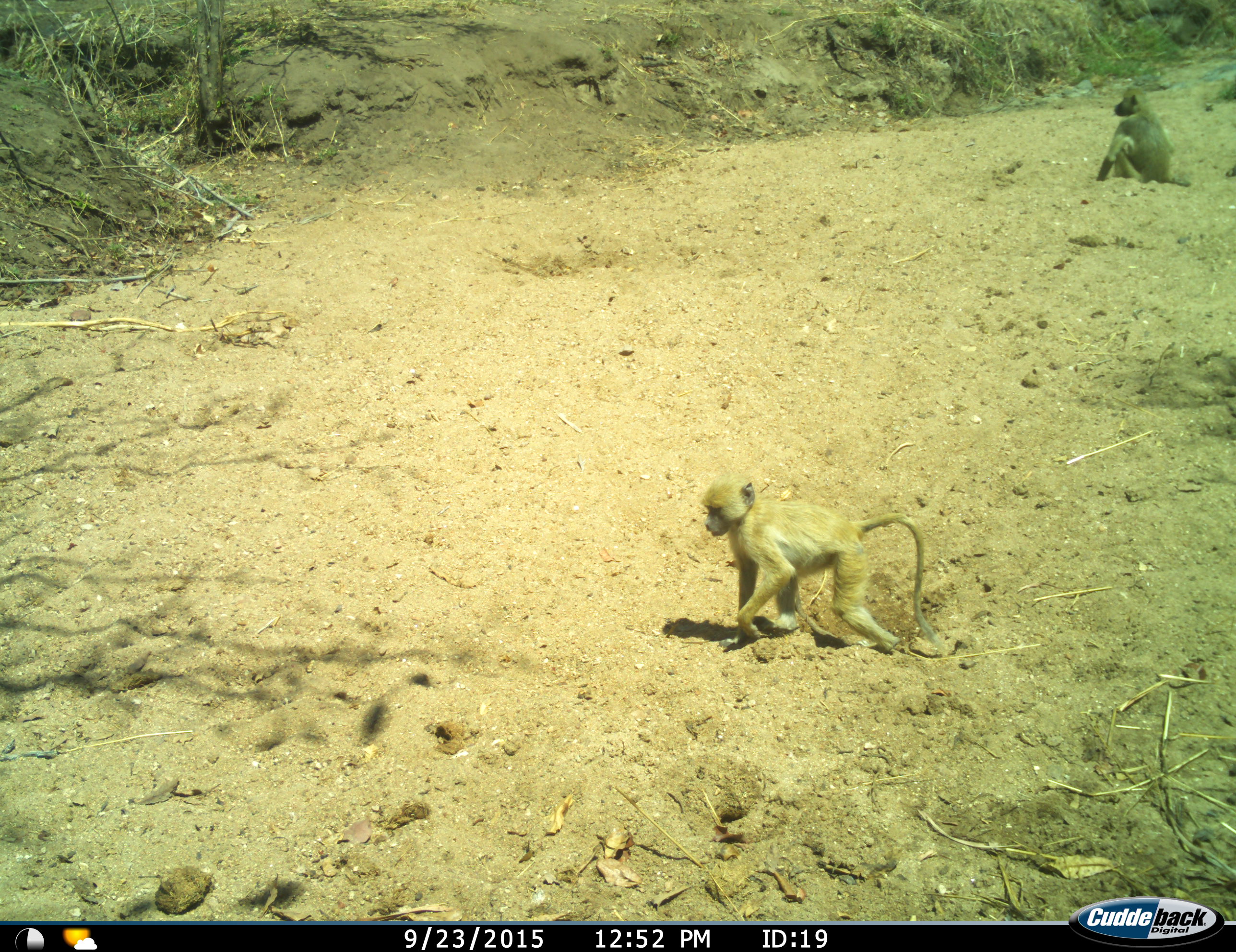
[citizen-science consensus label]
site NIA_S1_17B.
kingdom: Animalia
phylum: Chordata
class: Mammalia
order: Primates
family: Cercopithecidae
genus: Papio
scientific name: Papio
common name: baboon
Baboon (Papio), count 2. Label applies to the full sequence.